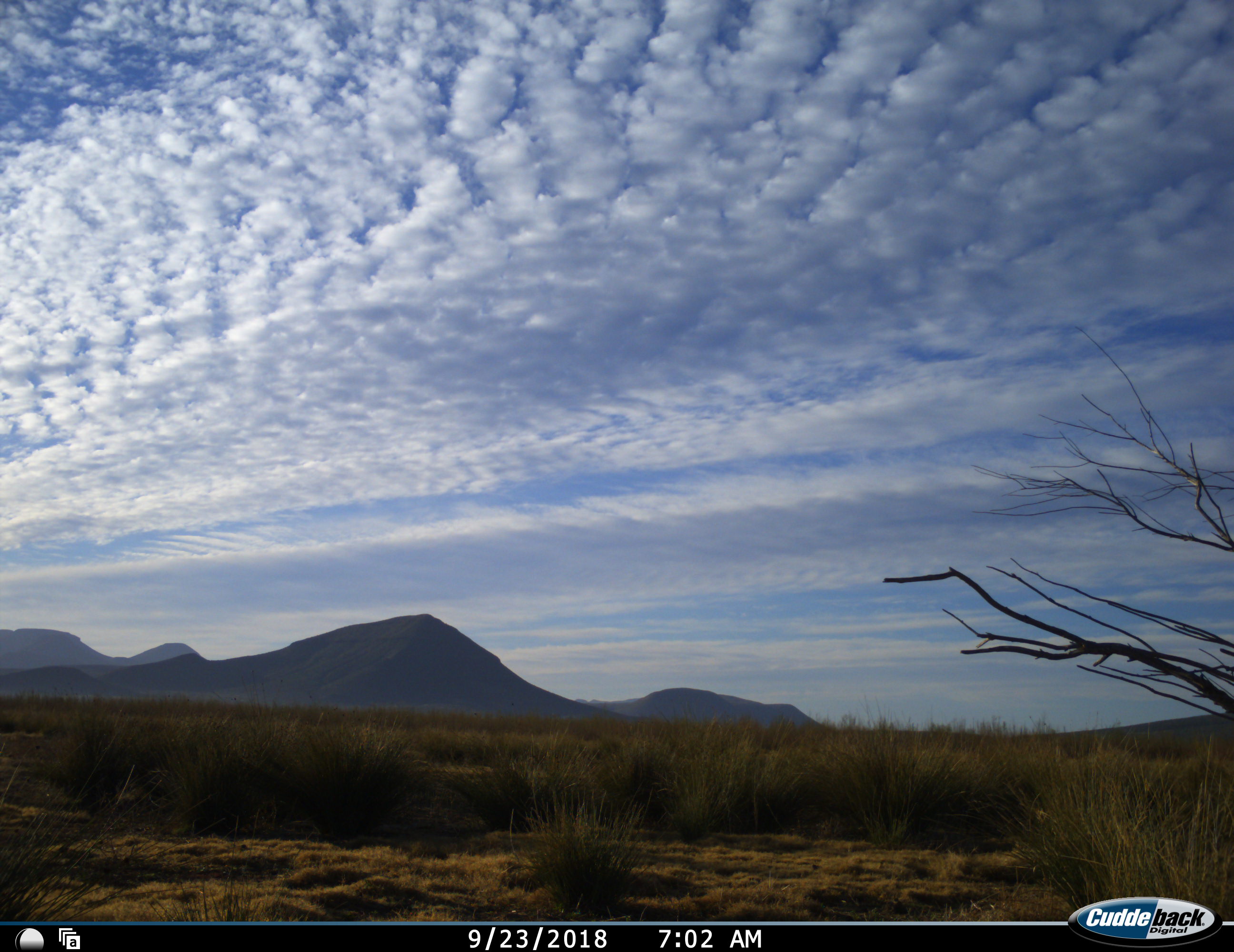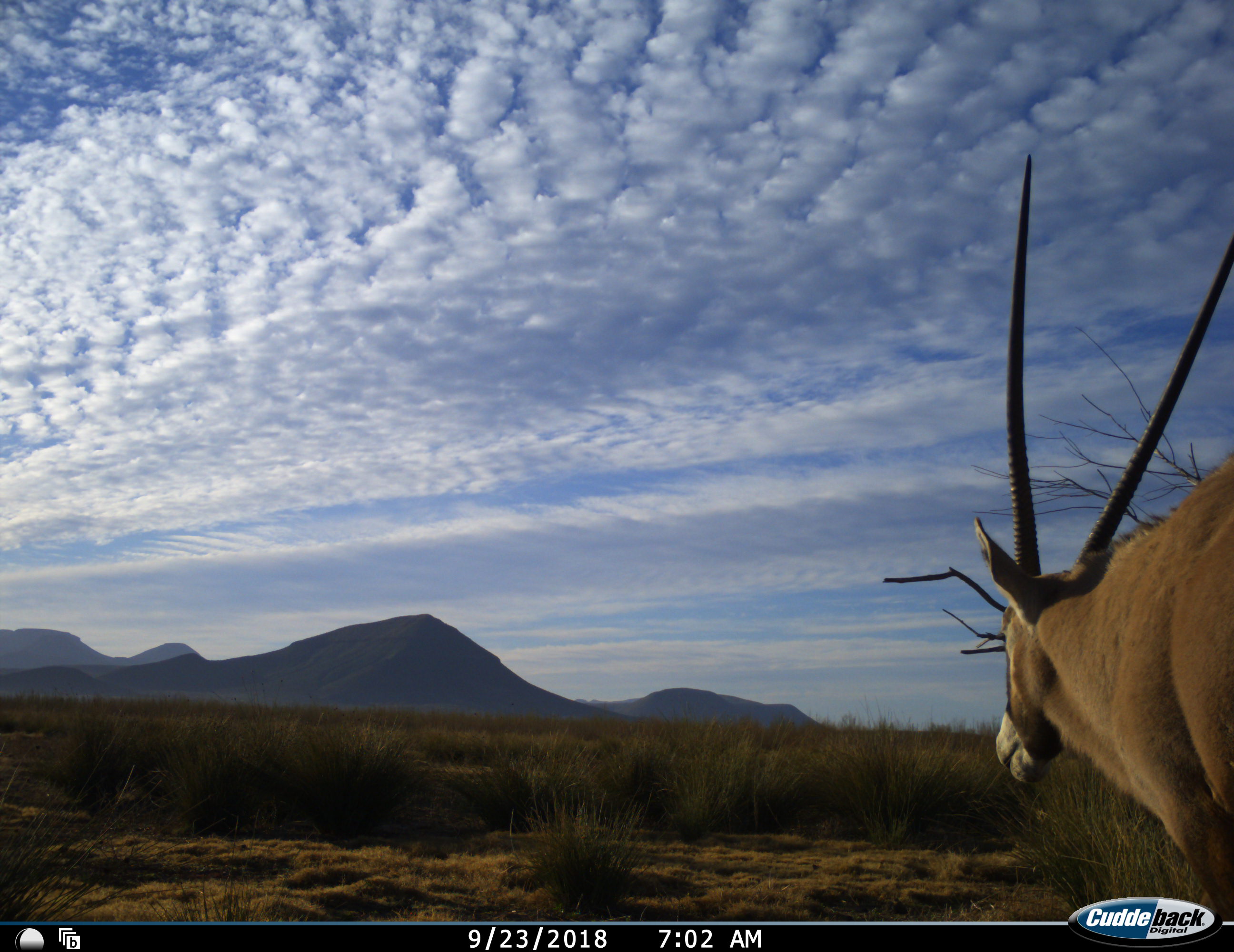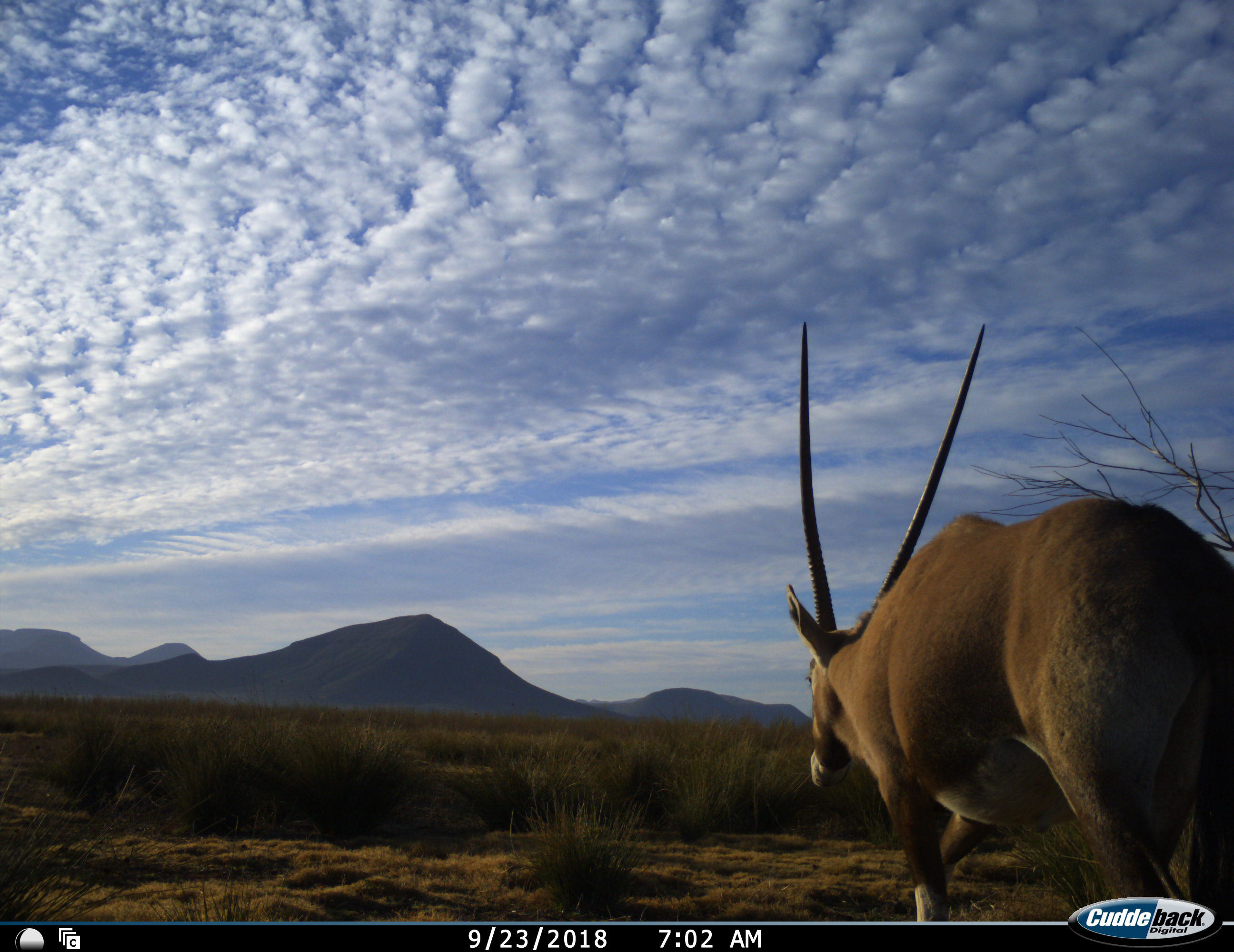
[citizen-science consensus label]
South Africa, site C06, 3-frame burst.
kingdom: Animalia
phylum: Chordata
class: Mammalia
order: Artiodactyla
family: Bovidae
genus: Oryx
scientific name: Oryx gazella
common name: gemsbok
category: gemsbokoryx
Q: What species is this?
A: Gemsbokoryx (gemsbok) (Oryx gazella).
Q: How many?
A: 1.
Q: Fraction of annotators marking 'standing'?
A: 0%.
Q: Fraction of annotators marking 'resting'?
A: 0%.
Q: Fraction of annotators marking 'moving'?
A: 100%.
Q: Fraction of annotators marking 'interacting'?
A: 0%.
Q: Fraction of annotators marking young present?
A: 0%.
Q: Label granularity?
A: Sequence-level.